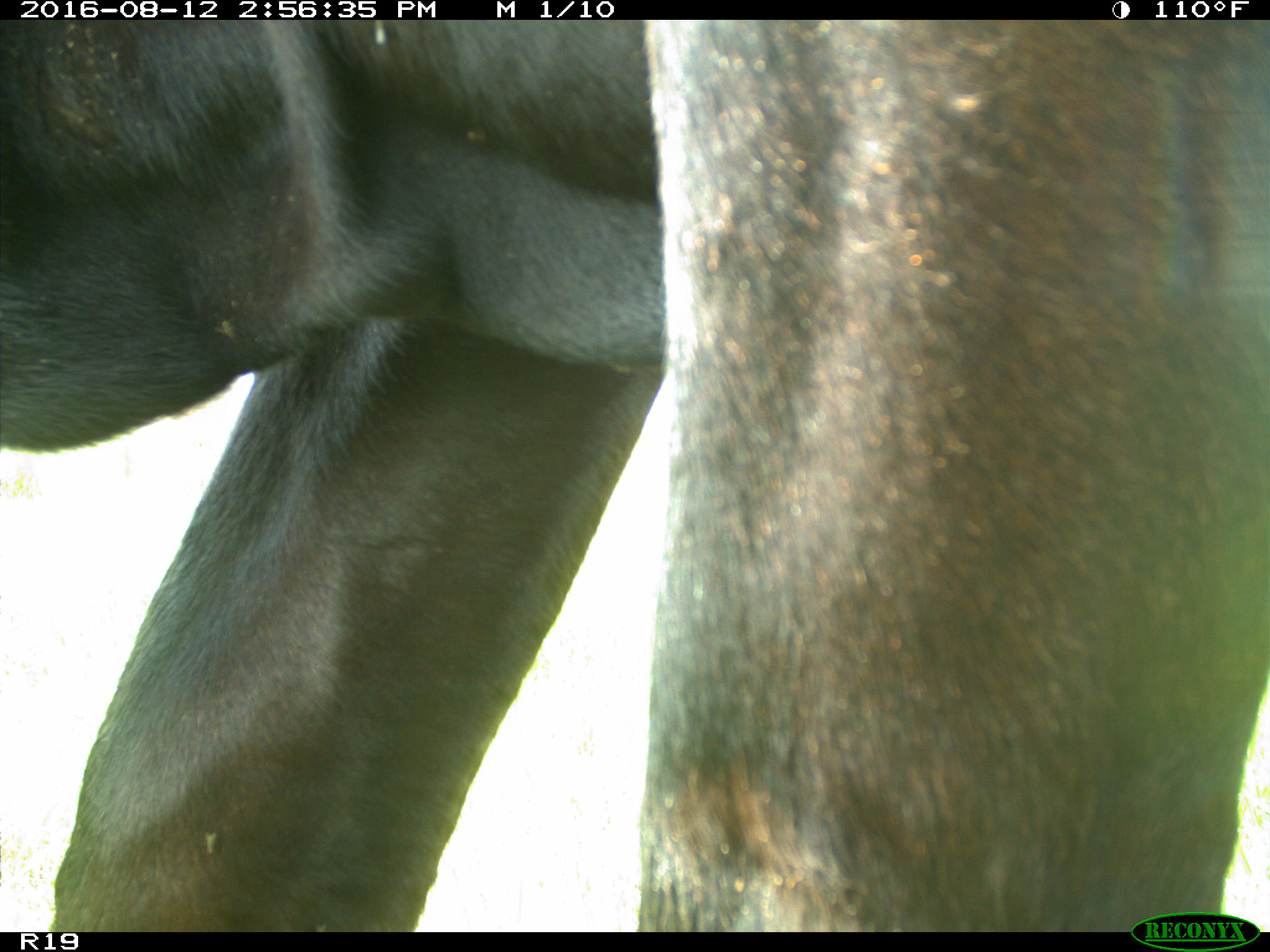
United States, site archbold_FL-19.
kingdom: Animalia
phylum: Chordata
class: Mammalia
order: Artiodactyla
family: Bovidae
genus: Bos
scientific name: Bos taurus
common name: domestic cow